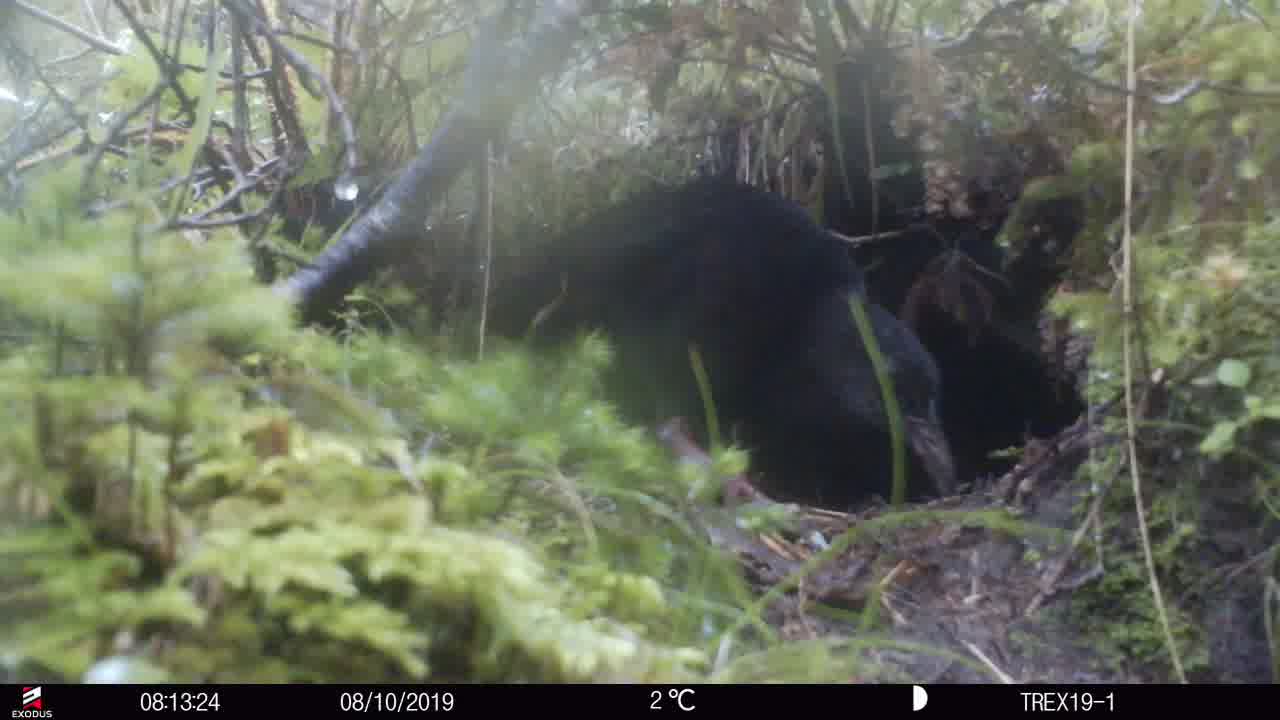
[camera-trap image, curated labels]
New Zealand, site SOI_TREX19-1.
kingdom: Animalia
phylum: Chordata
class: Aves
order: Gruiformes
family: Rallidae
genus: Gallirallus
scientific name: Gallirallus australis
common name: weka